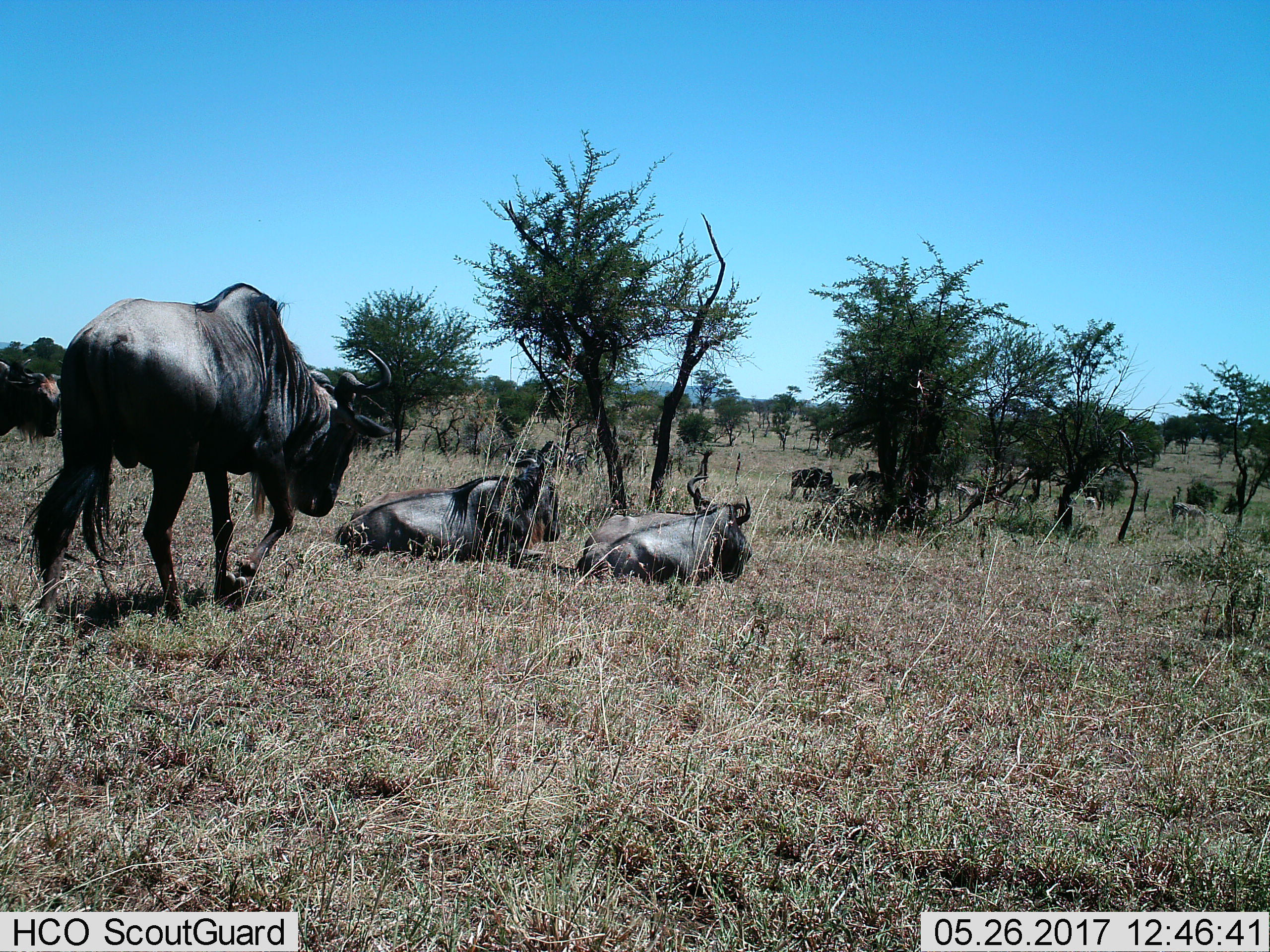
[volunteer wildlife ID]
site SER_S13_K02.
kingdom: Animalia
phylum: Chordata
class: Mammalia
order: Artiodactyla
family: Bovidae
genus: Connochaetes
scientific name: Connochaetes taurinus taurinus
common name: blue wildebeest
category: wildebeestblue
Wildebeestblue (blue wildebeest) (Connochaetes taurinus taurinus), count 6. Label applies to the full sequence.